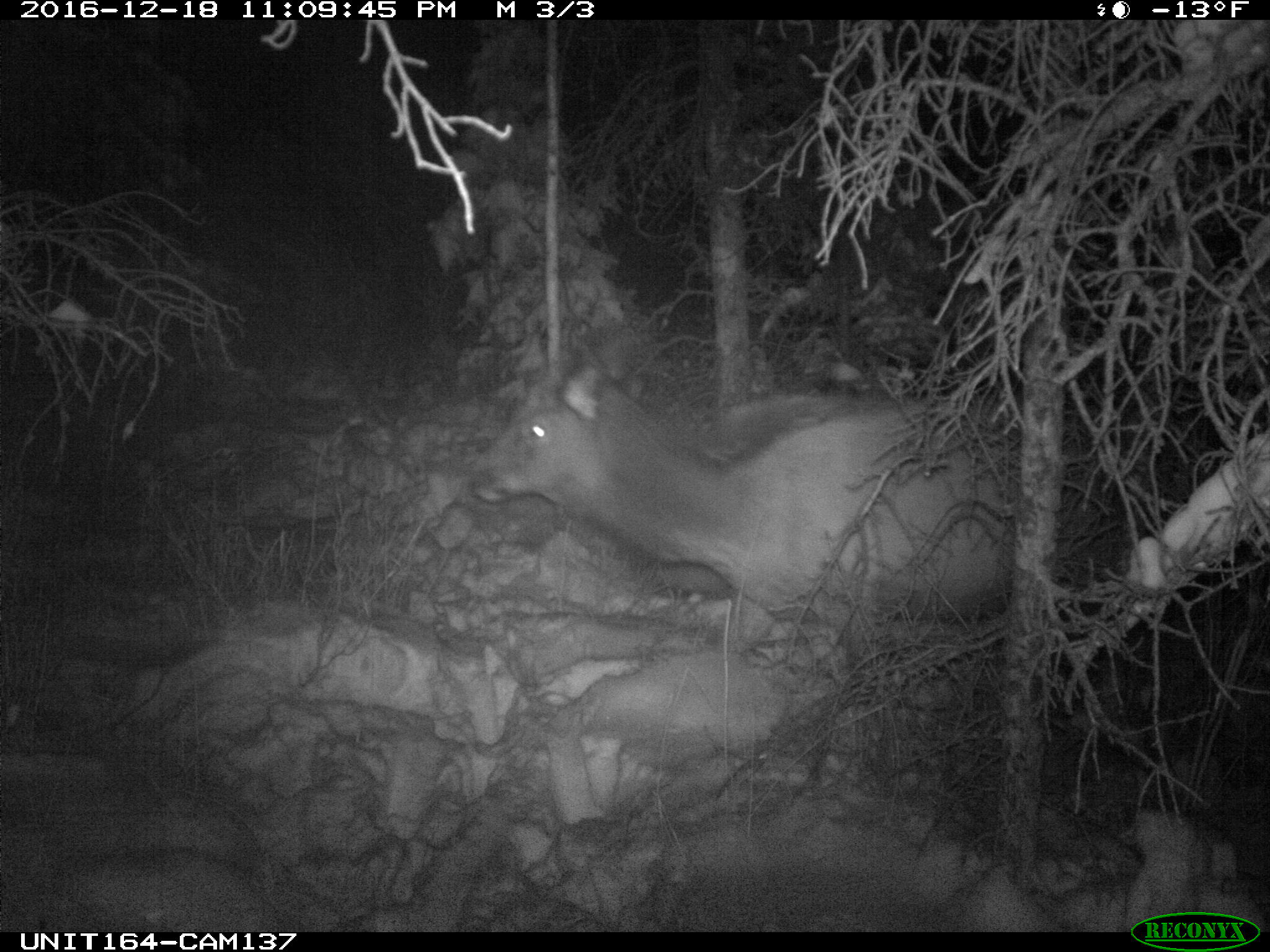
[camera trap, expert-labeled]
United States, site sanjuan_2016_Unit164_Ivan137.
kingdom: Animalia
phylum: Chordata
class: Mammalia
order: Artiodactyla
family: Cervidae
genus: Cervus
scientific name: Cervus elaphus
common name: red deer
Cervus elaphus (red deer).